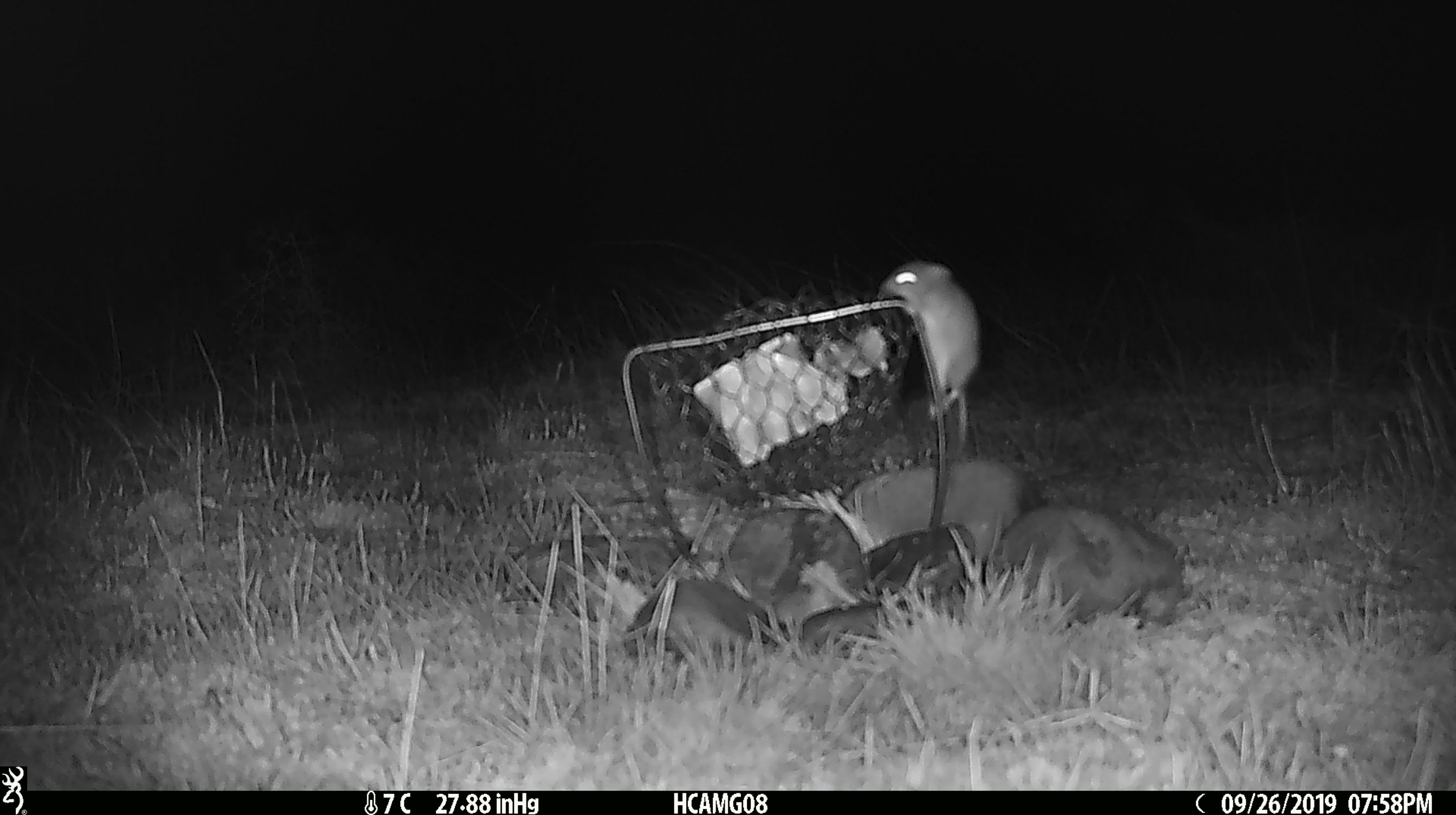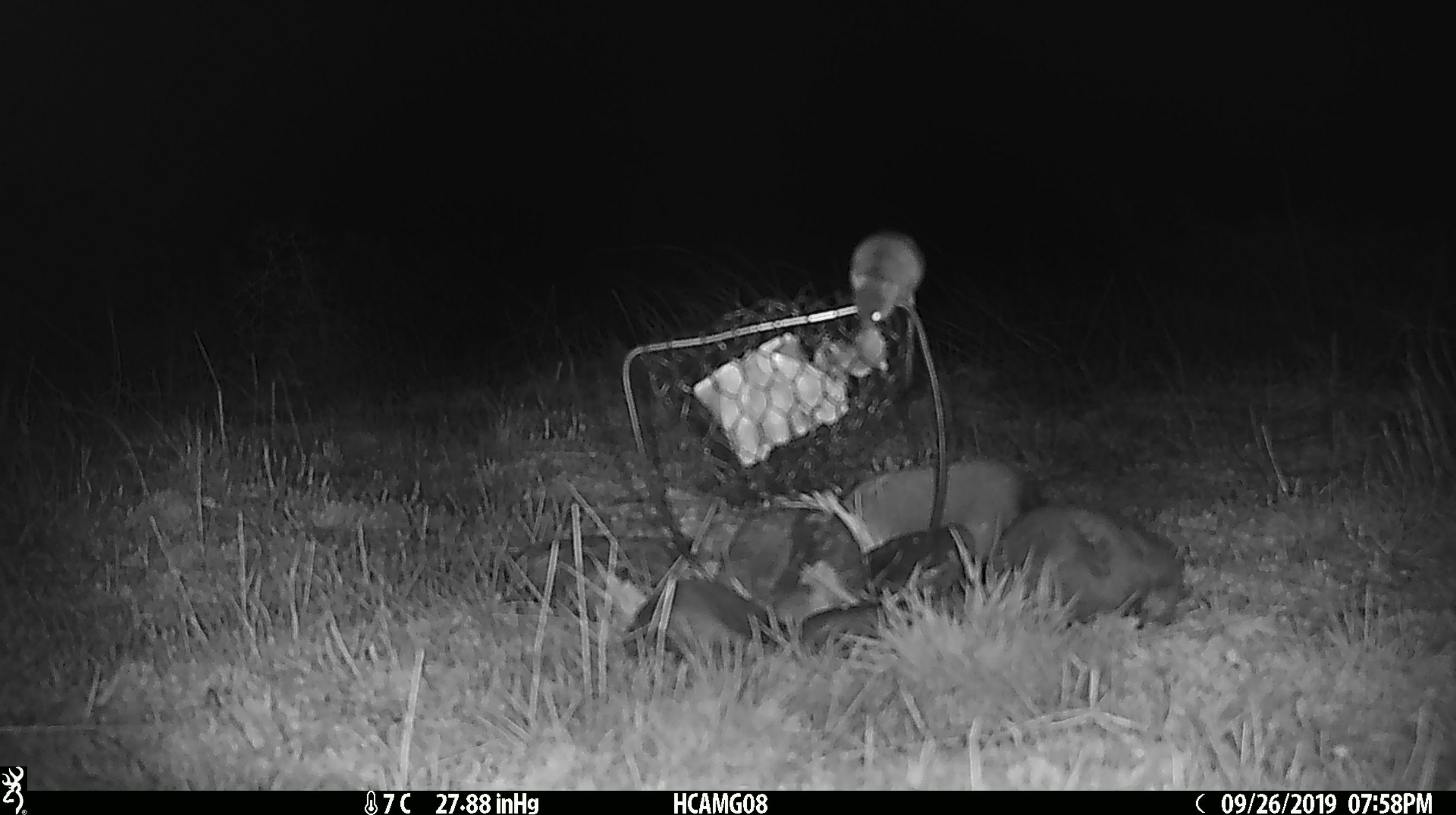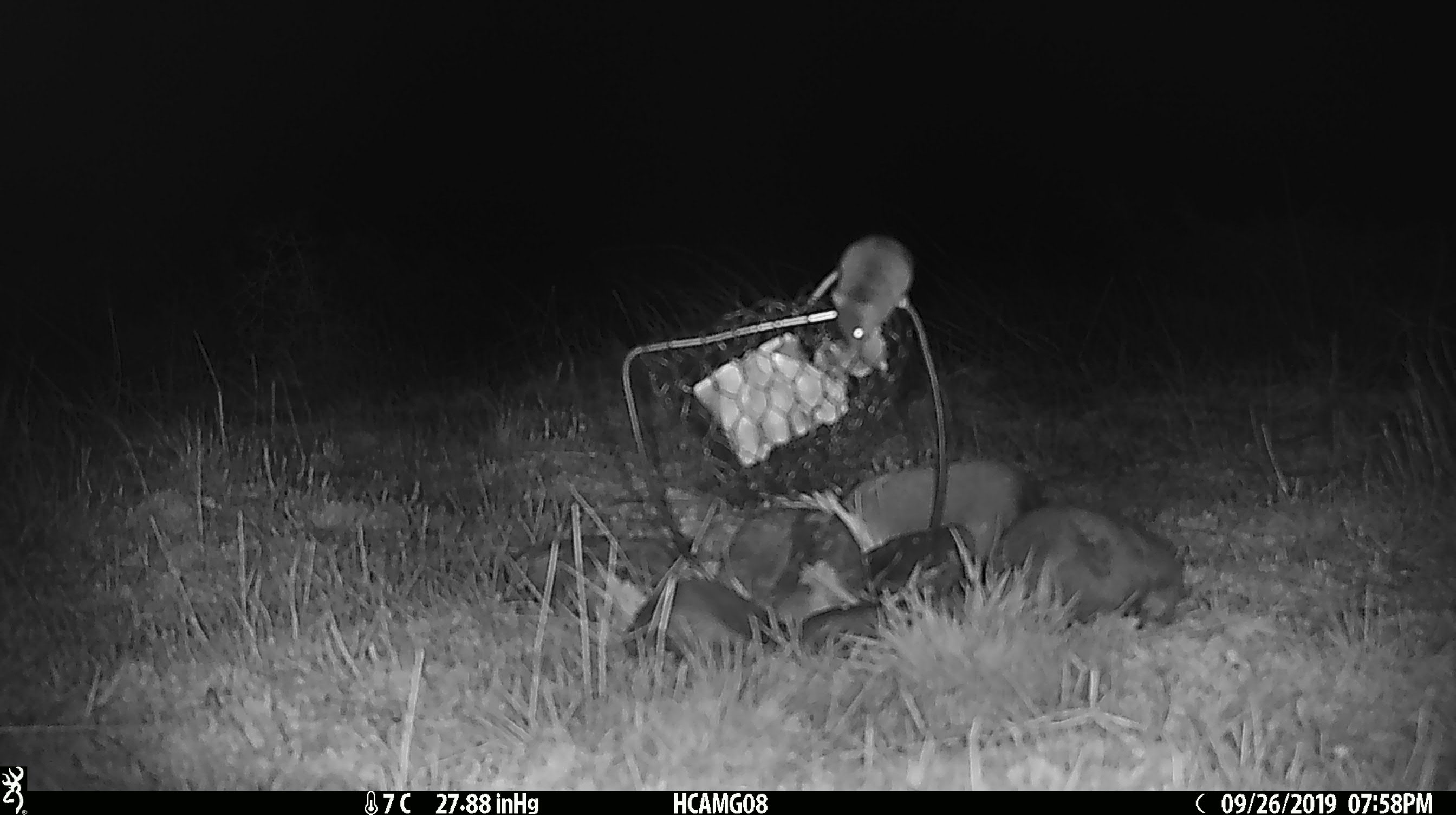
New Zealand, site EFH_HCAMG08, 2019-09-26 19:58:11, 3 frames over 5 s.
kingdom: Animalia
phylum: Chordata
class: Mammalia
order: Rodentia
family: Muridae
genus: Mus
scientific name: Mus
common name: mouse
Mouse (Mus).